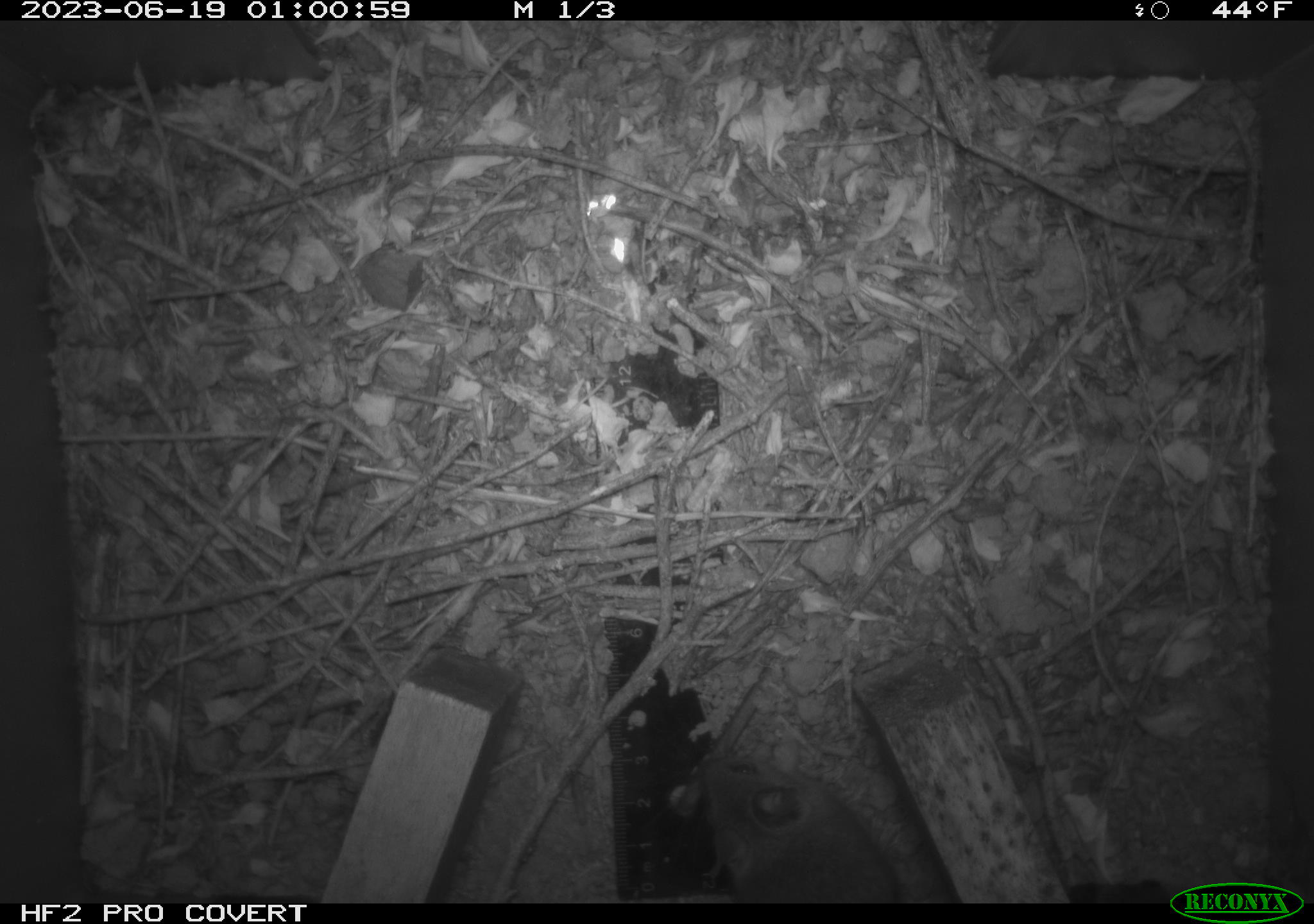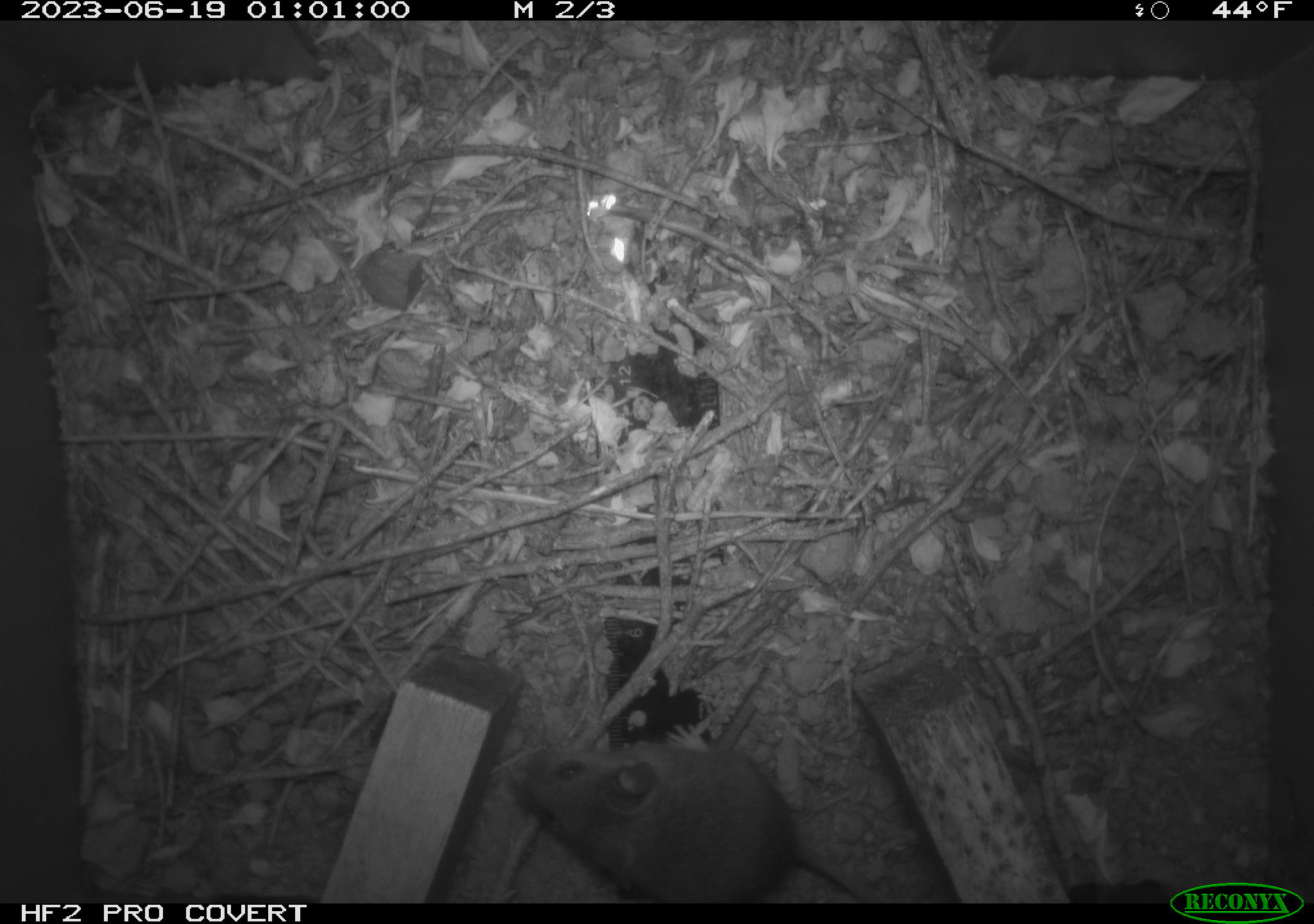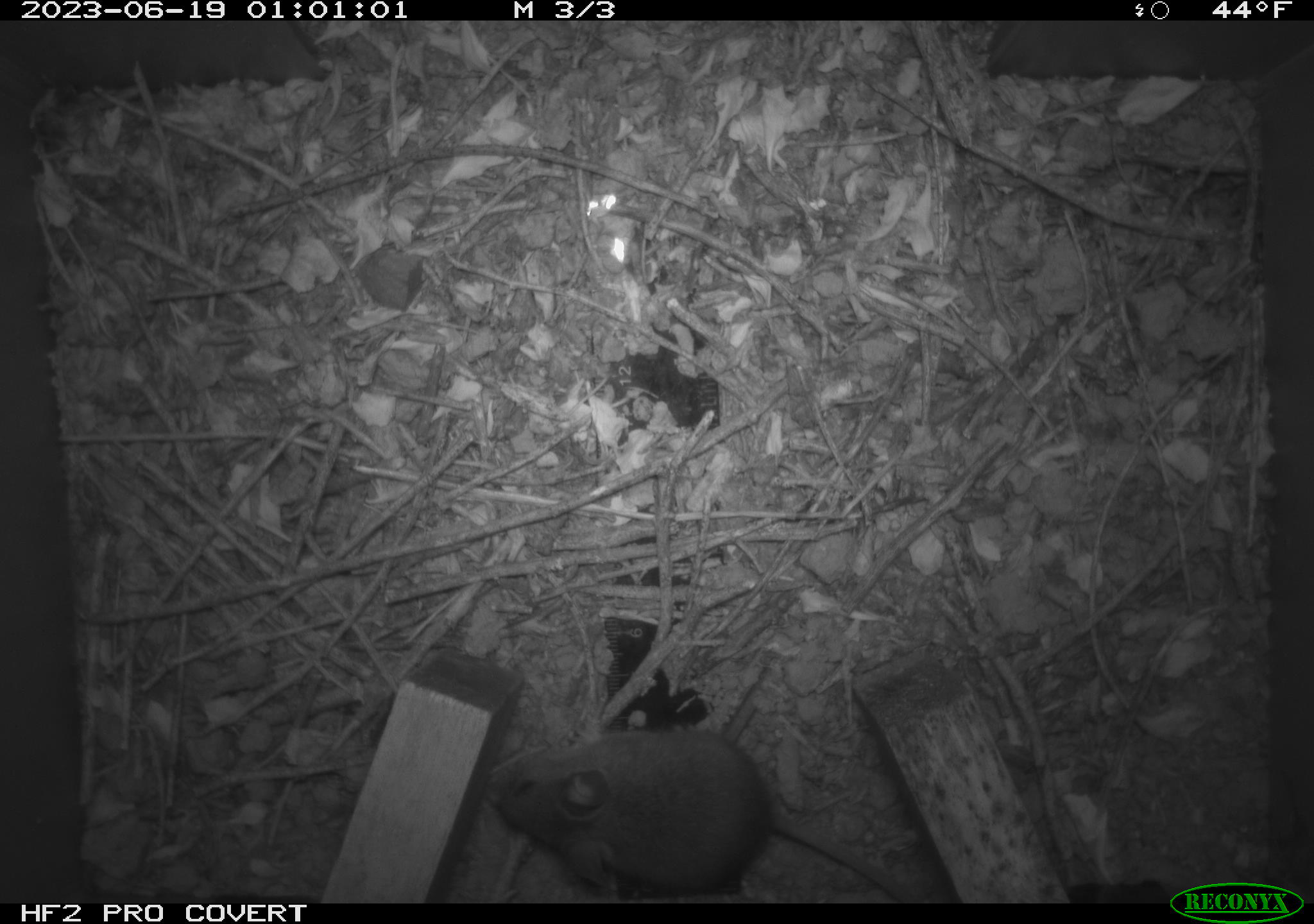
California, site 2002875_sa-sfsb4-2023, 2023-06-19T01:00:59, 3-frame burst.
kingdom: Animalia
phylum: Chordata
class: Mammalia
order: Rodentia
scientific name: Rodentia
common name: mouse species